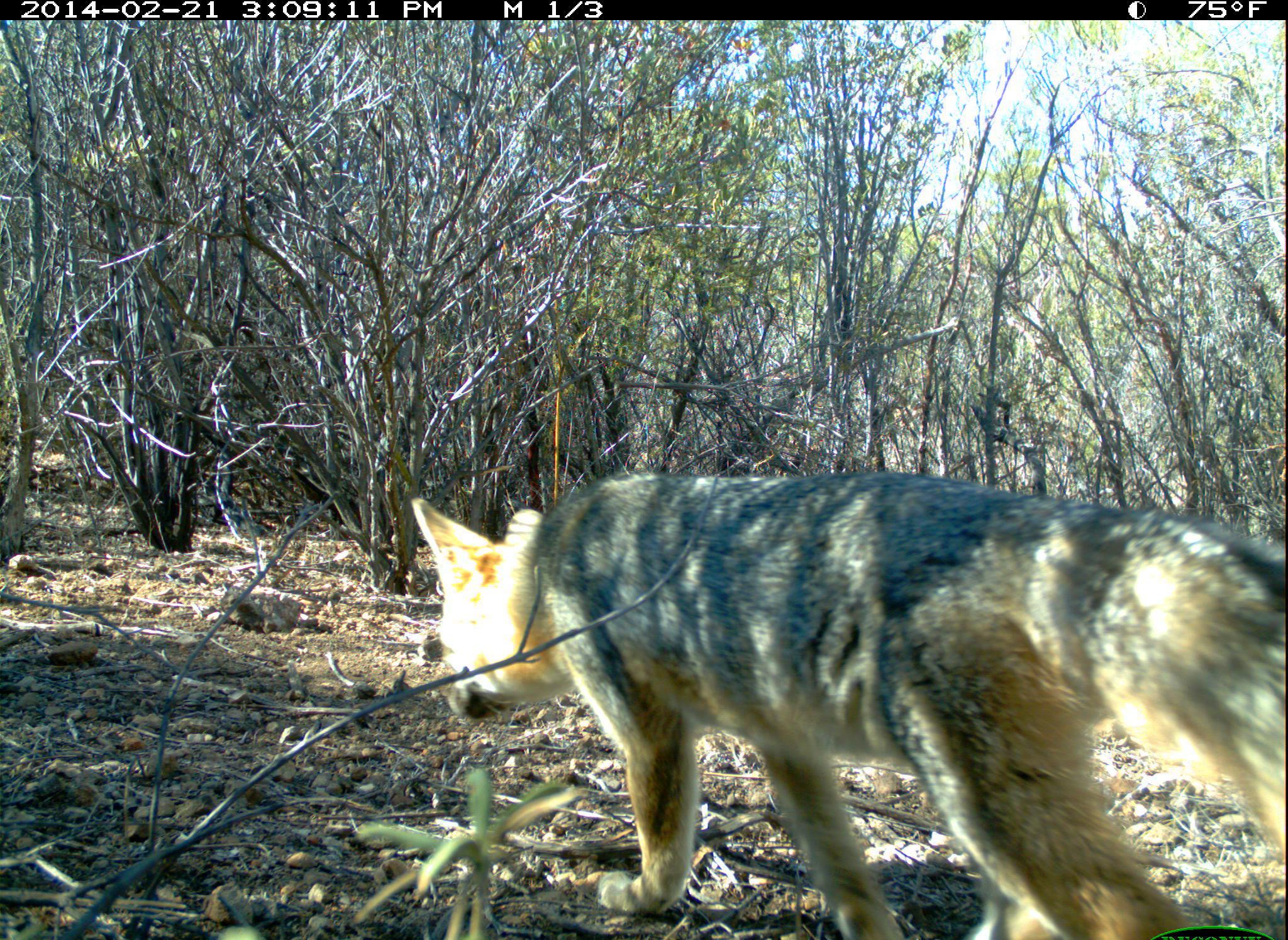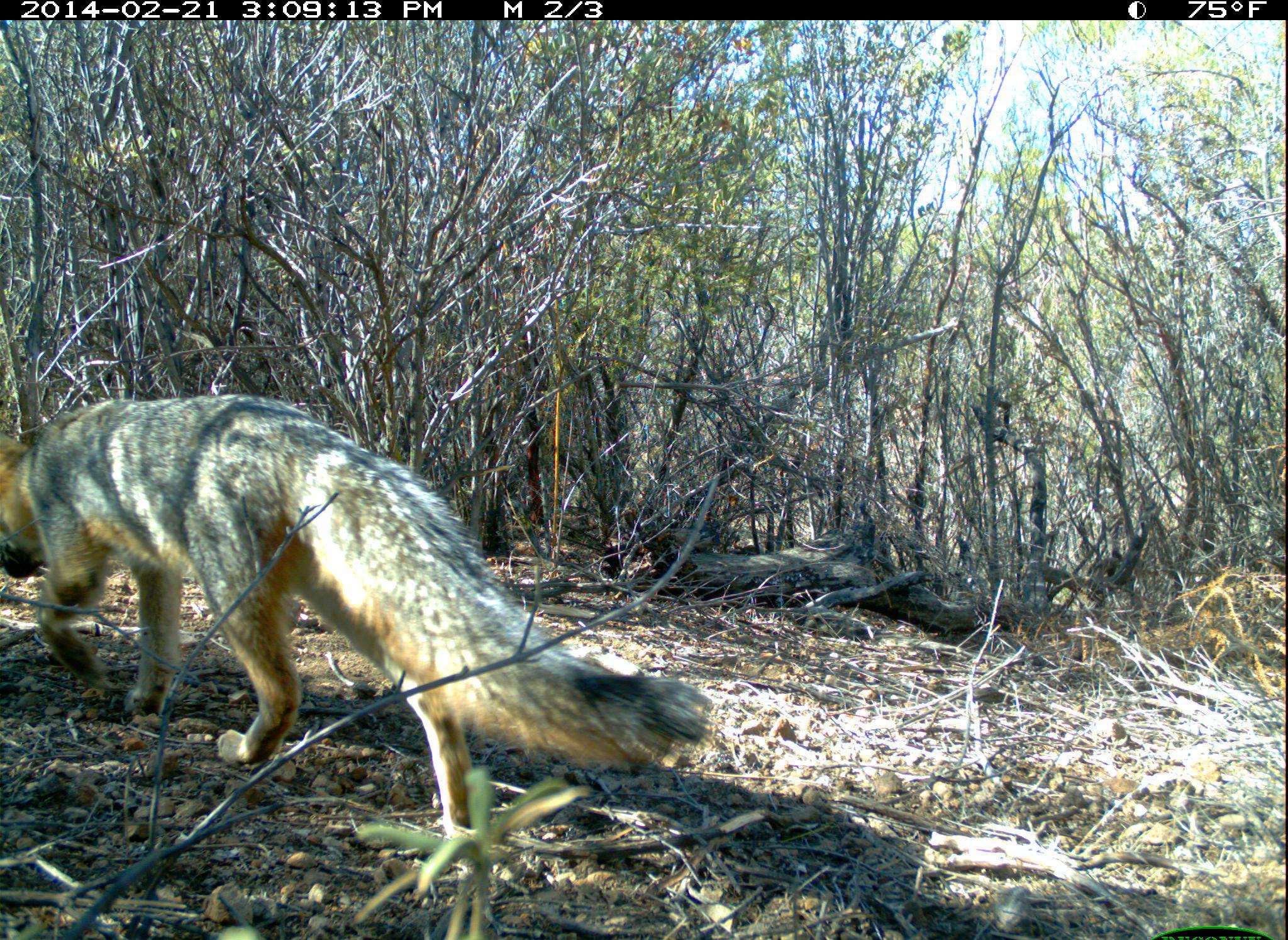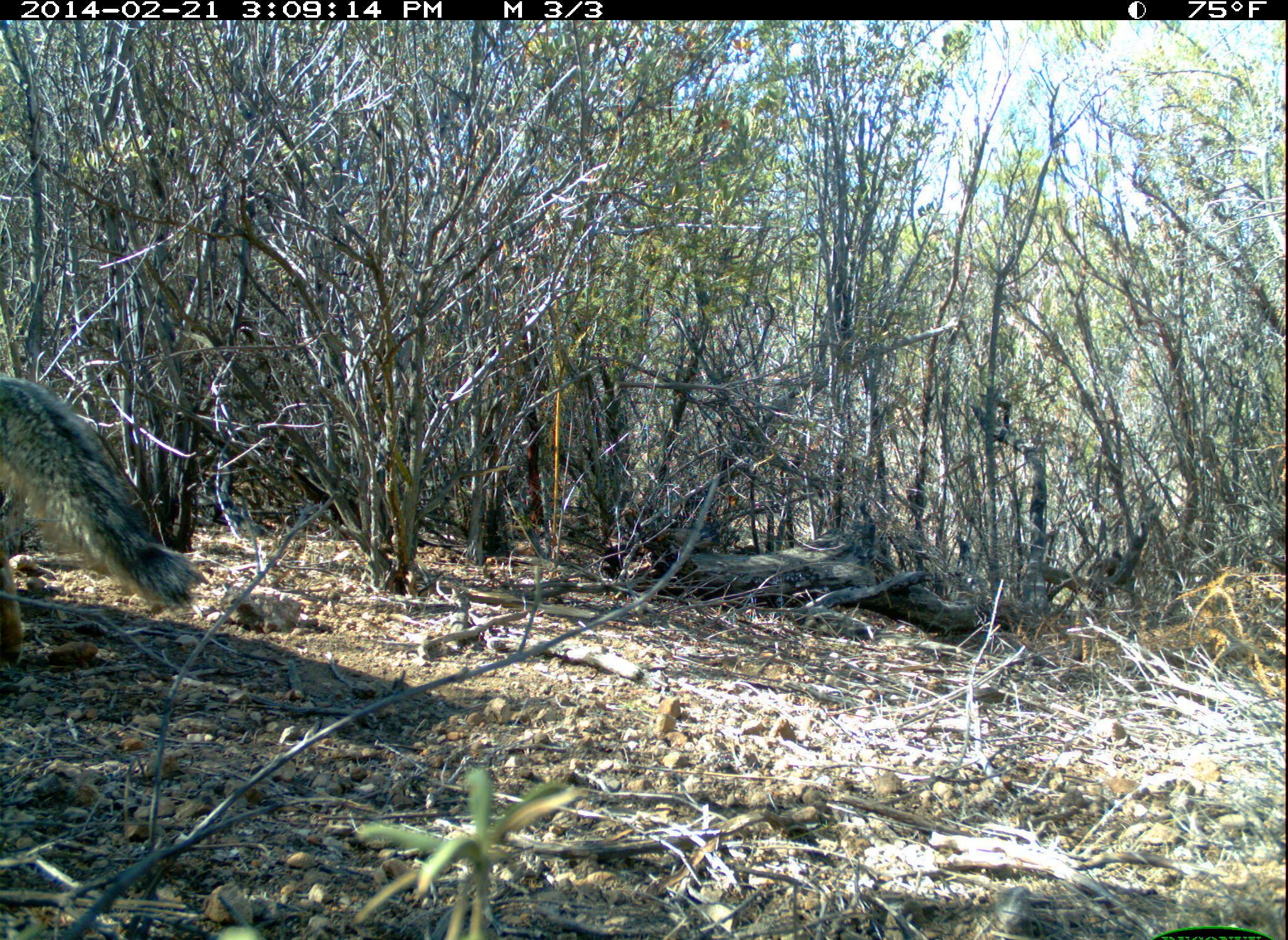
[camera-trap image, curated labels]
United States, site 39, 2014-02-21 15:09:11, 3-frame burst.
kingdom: Animalia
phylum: Chordata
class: Mammalia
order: Carnivora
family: Canidae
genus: Urocyon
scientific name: Urocyon cinereoargenteus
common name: gray fox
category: fox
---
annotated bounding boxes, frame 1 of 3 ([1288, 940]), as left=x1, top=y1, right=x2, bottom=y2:
fox: left=409, top=470, right=1288, bottom=940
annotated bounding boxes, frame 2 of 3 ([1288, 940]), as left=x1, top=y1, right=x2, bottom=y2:
fox: left=0, top=394, right=714, bottom=837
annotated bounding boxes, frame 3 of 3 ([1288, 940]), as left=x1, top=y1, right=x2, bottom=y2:
fox: left=0, top=377, right=203, bottom=672